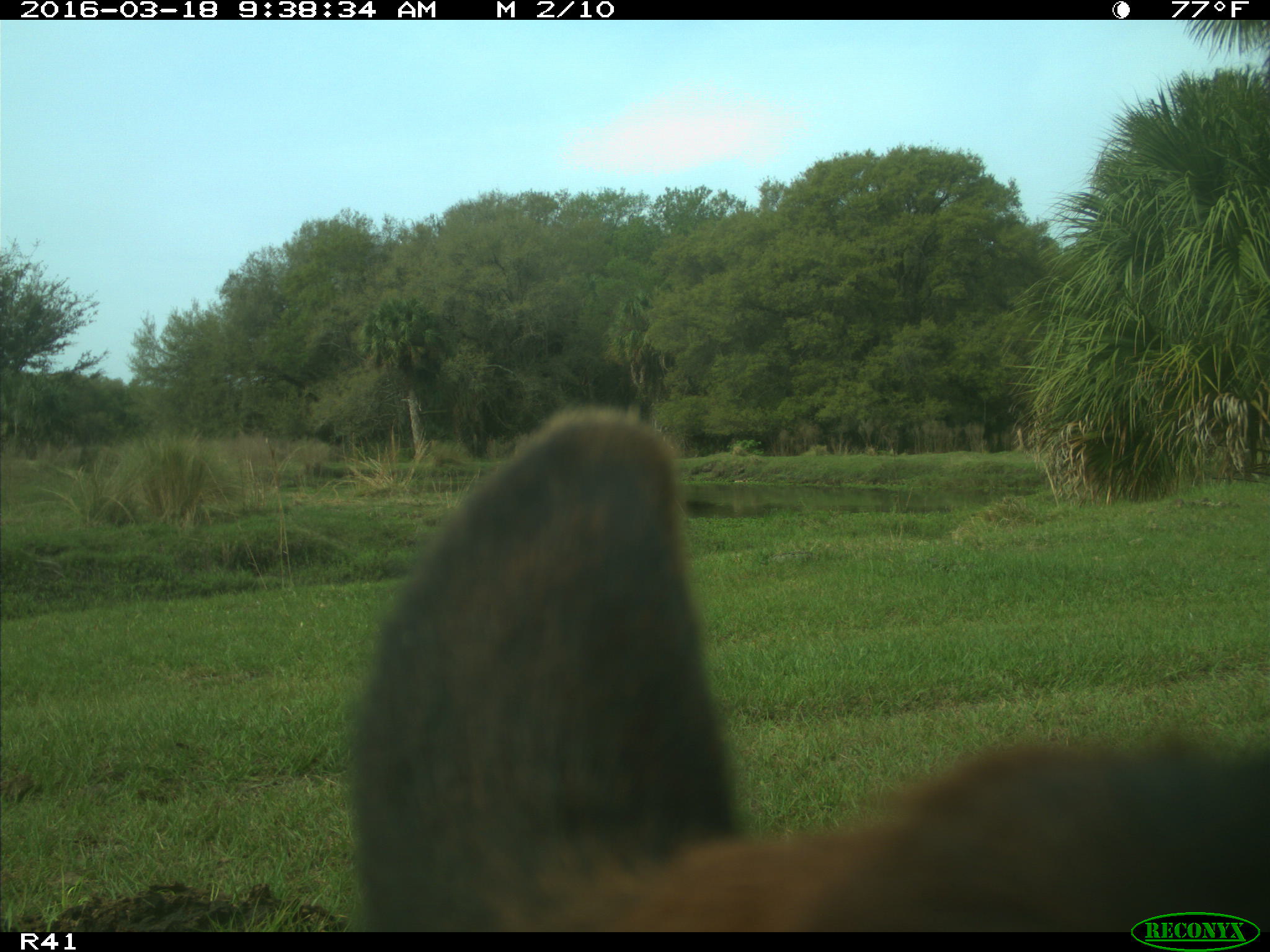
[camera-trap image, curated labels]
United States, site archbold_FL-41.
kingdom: Animalia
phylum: Chordata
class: Mammalia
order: Artiodactyla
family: Bovidae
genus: Bos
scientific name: Bos taurus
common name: domestic cow